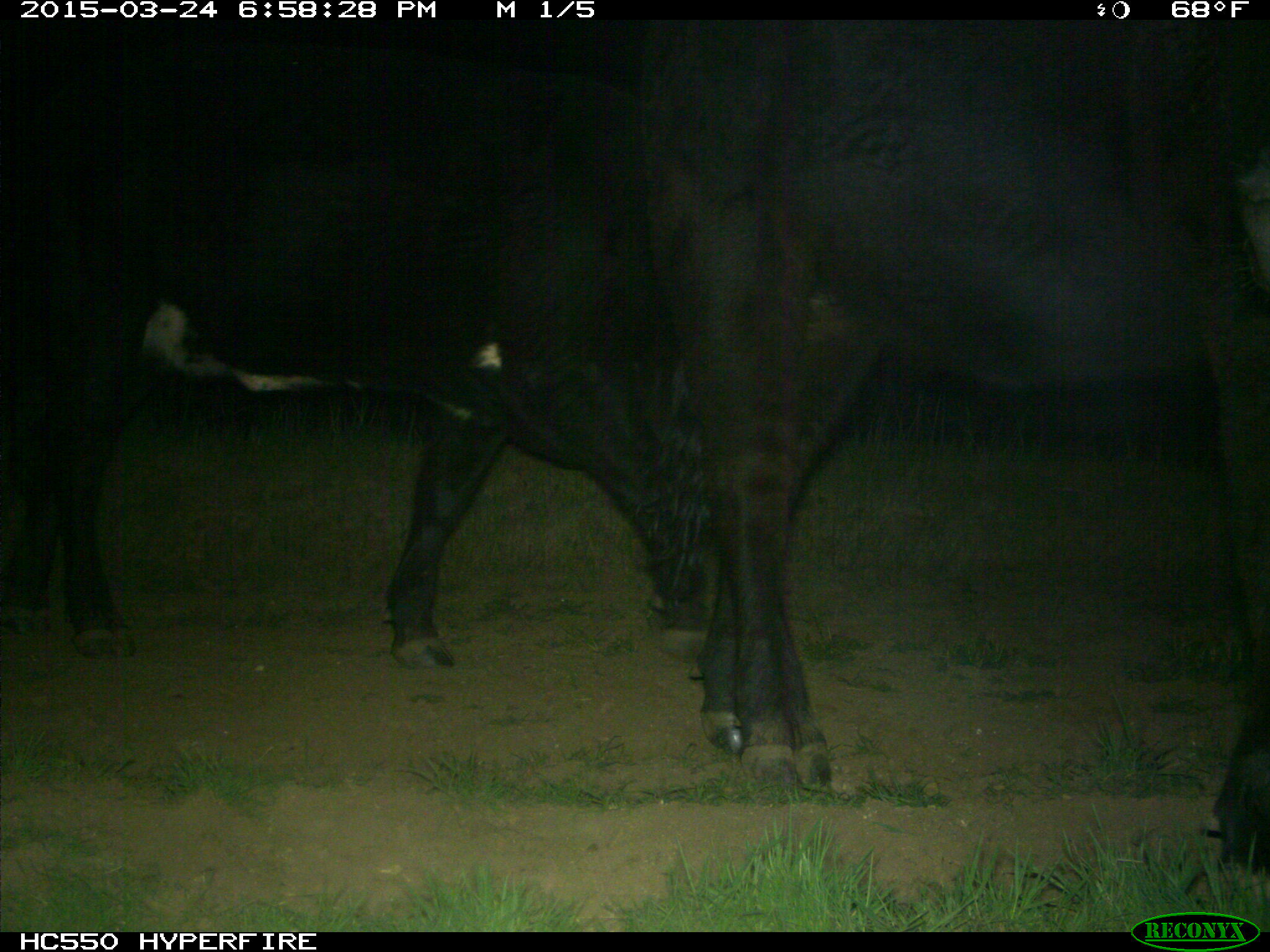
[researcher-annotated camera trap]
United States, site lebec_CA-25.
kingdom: Animalia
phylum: Chordata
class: Mammalia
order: Artiodactyla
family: Bovidae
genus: Bos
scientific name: Bos taurus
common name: domestic cow